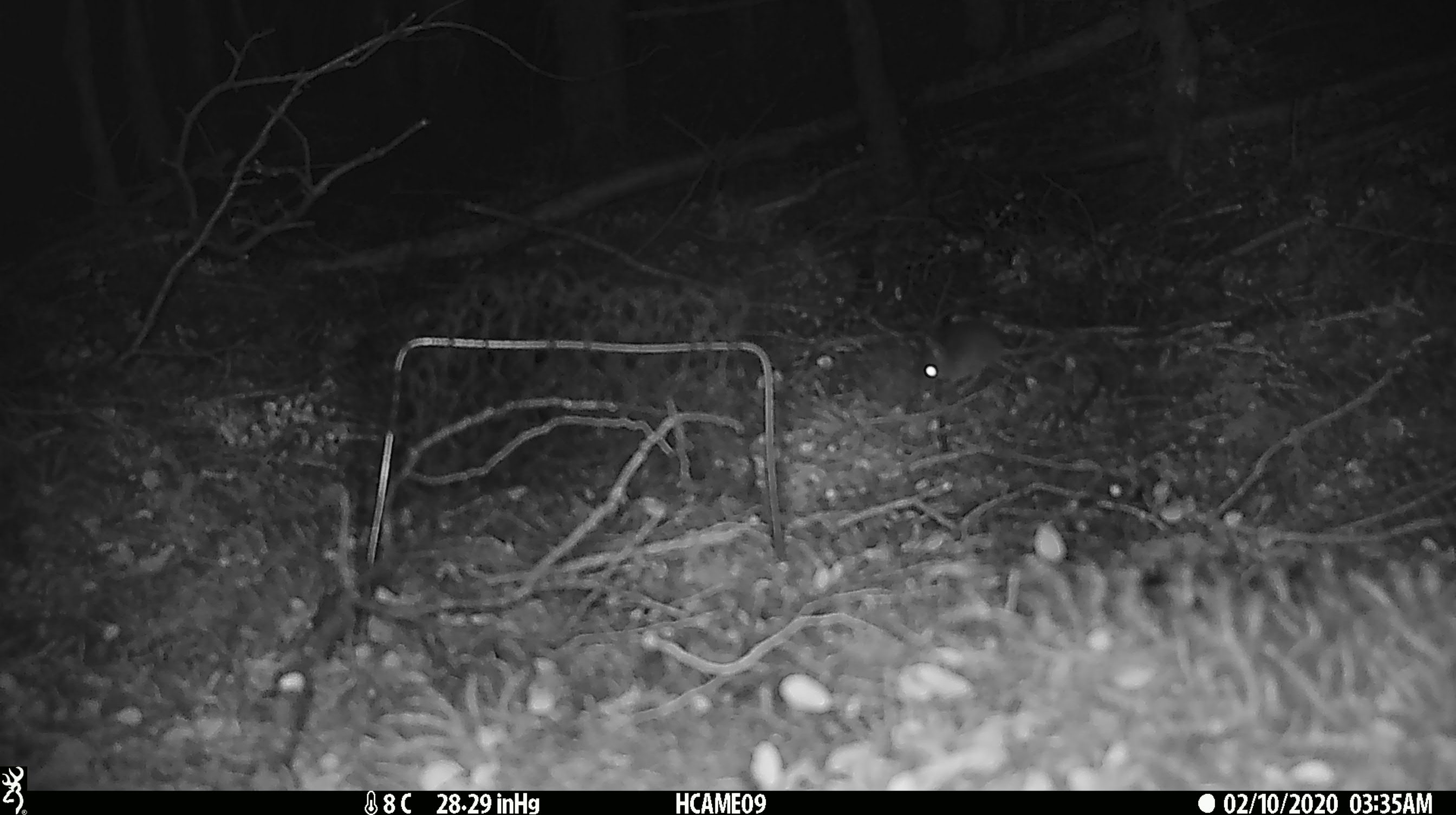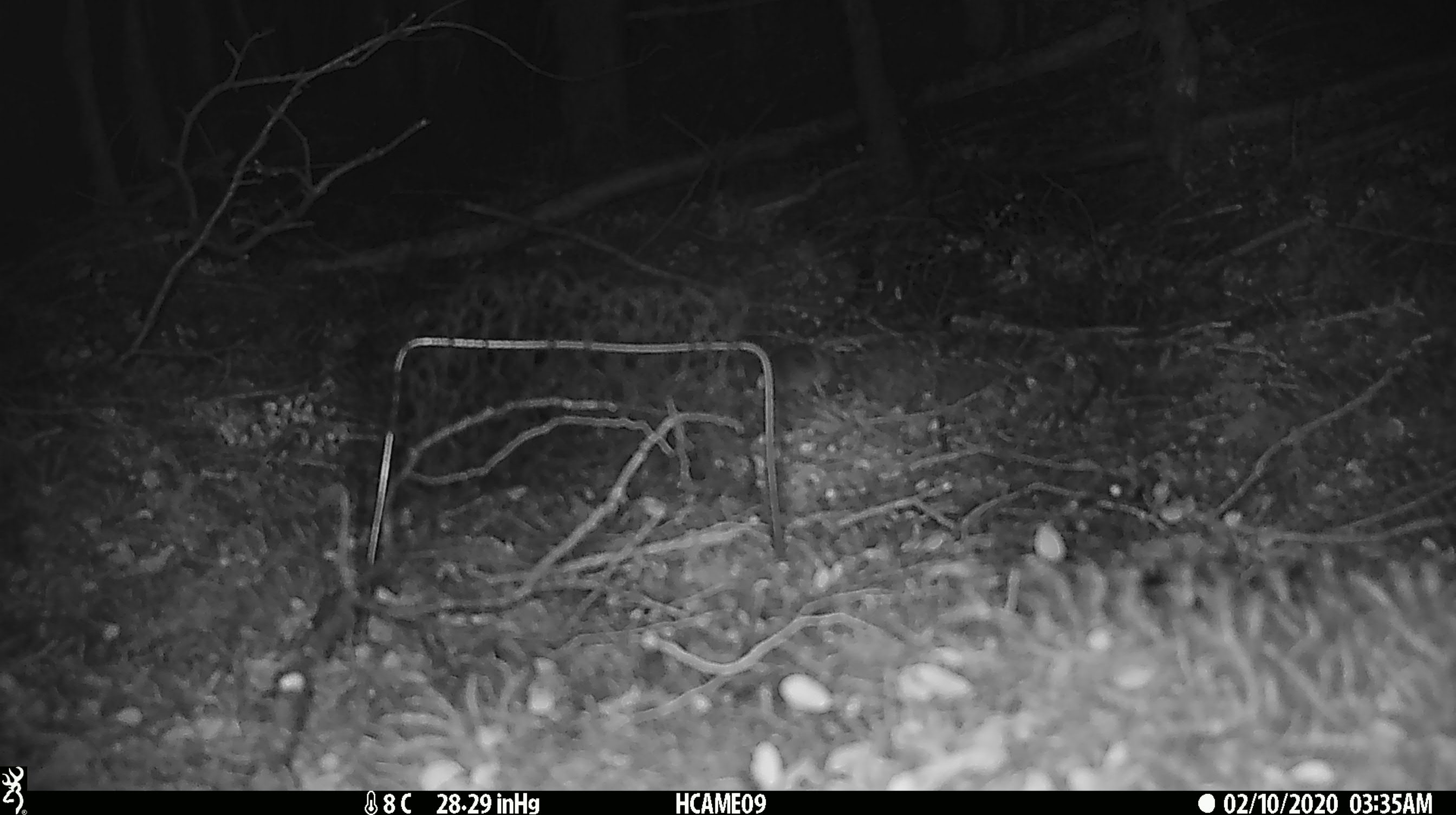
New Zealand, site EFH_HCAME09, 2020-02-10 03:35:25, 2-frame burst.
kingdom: Animalia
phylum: Chordata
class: Mammalia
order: Rodentia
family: Muridae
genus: Mus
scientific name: Mus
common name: mouse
Mouse (Mus).